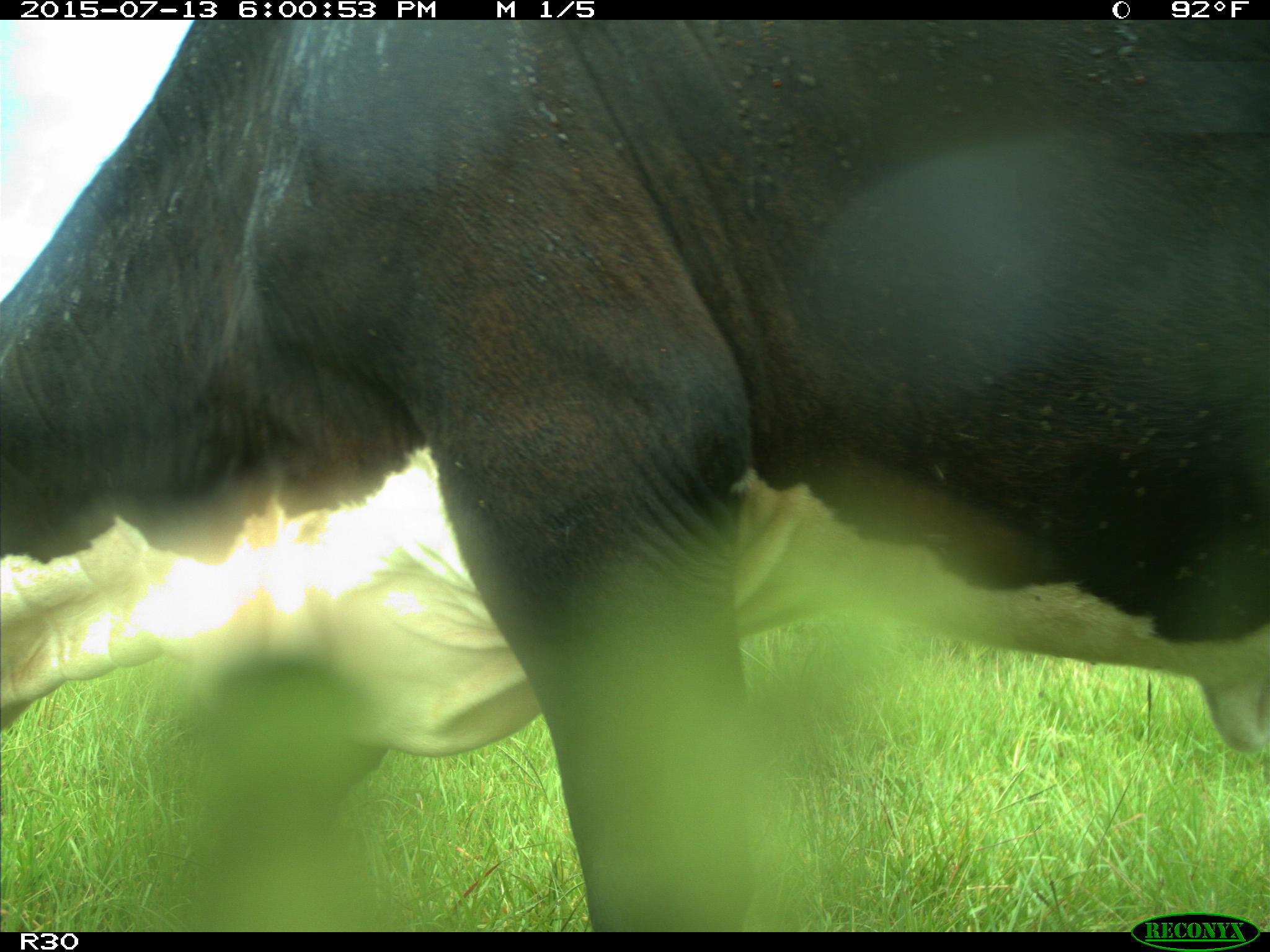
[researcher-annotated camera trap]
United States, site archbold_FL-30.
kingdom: Animalia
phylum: Chordata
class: Mammalia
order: Artiodactyla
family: Bovidae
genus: Bos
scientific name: Bos taurus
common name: domestic cow